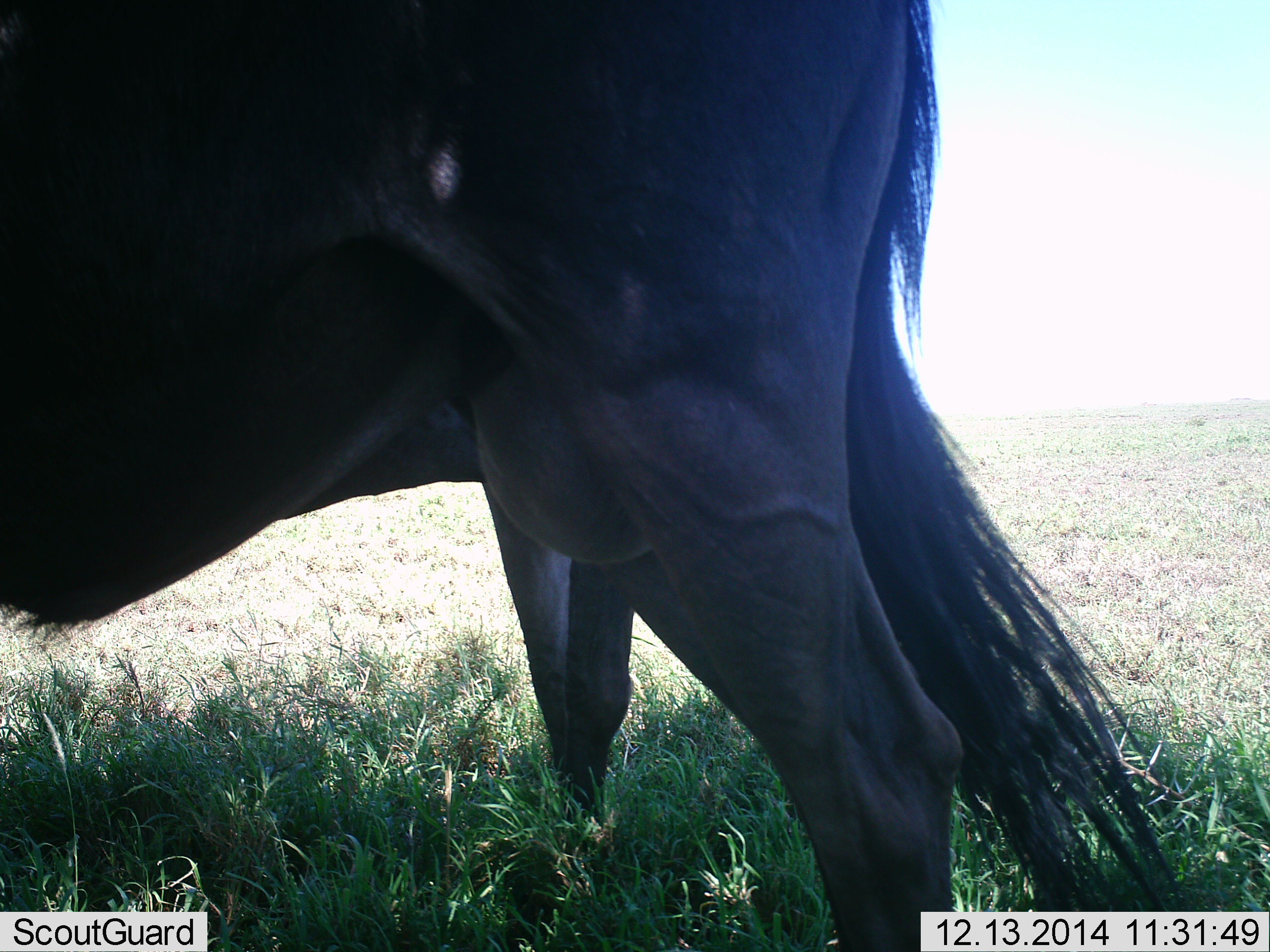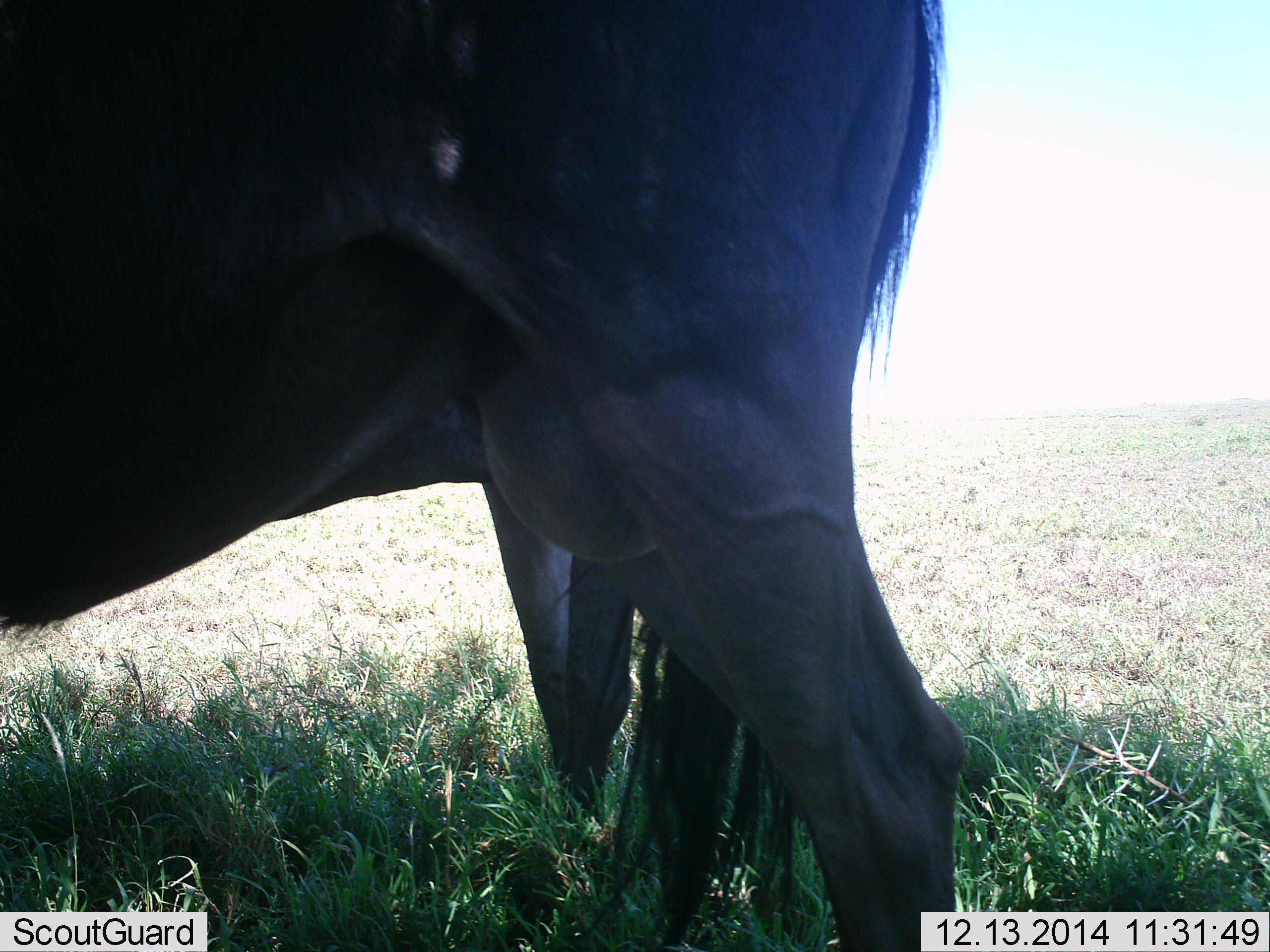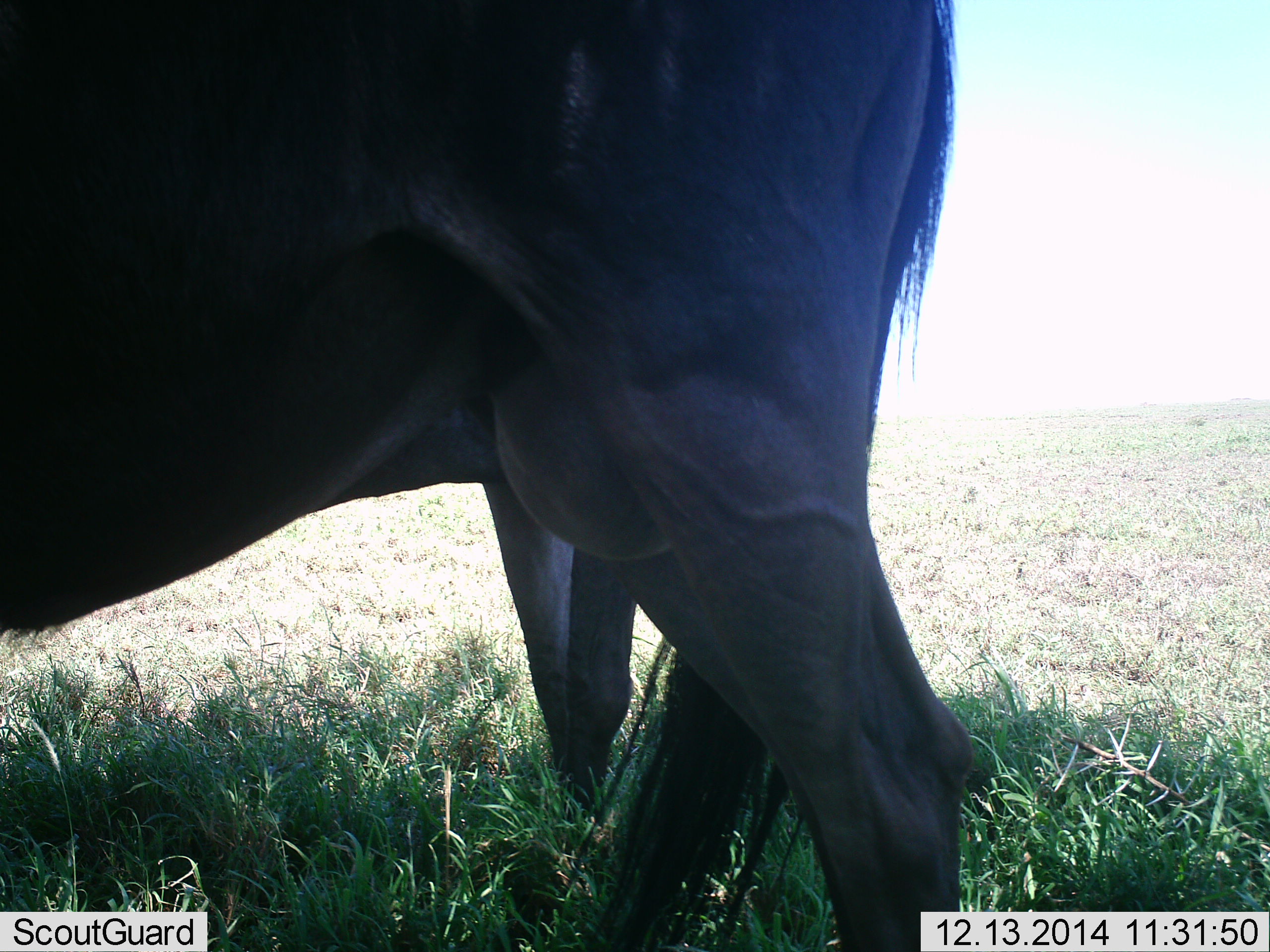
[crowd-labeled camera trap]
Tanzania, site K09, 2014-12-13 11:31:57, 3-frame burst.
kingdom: Animalia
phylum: Chordata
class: Mammalia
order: Artiodactyla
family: Bovidae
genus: Connochaetes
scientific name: Connochaetes taurinus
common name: blue wildebeest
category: wildebeest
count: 2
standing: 100%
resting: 0%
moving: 0%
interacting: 0%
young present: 0%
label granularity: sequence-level